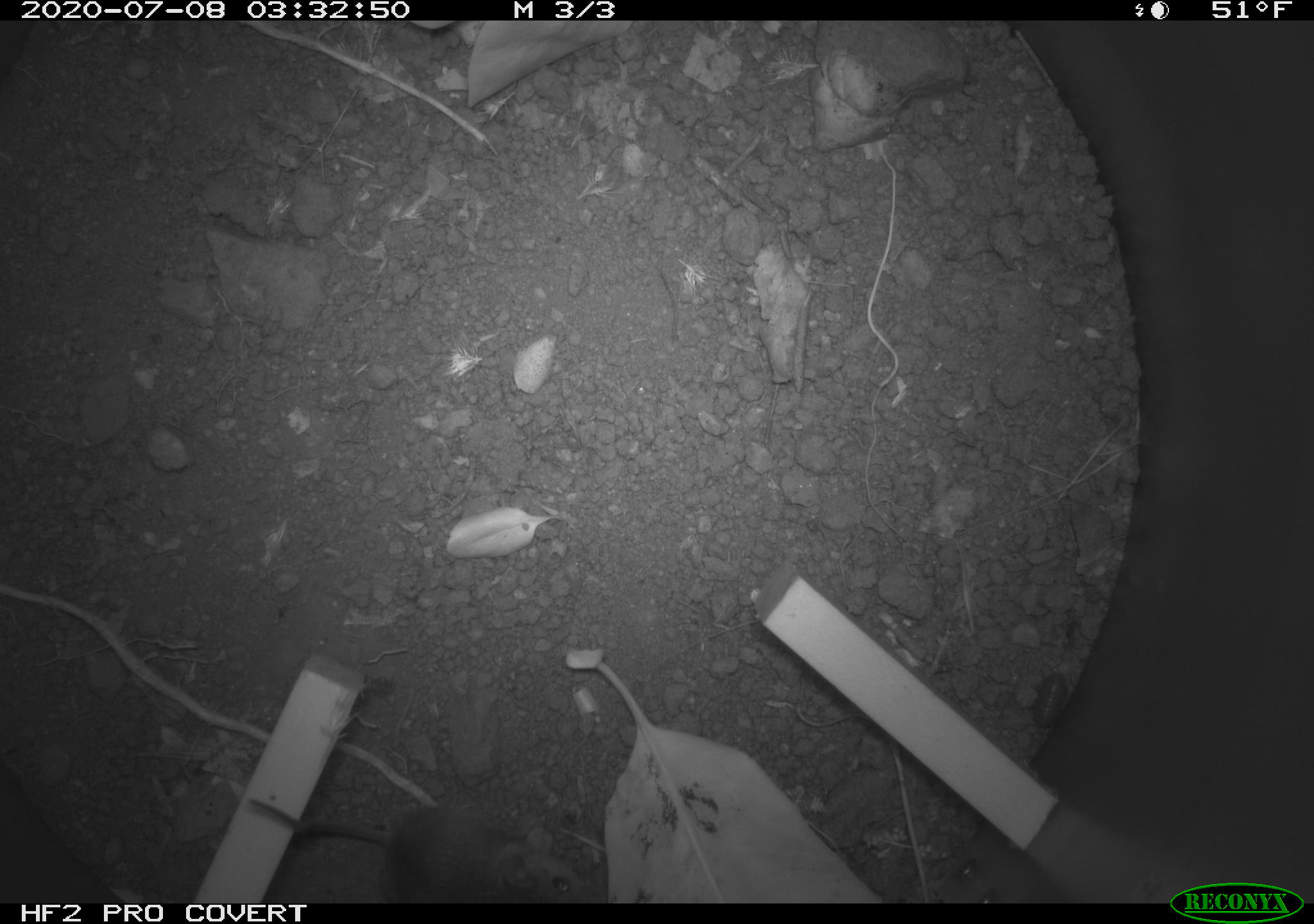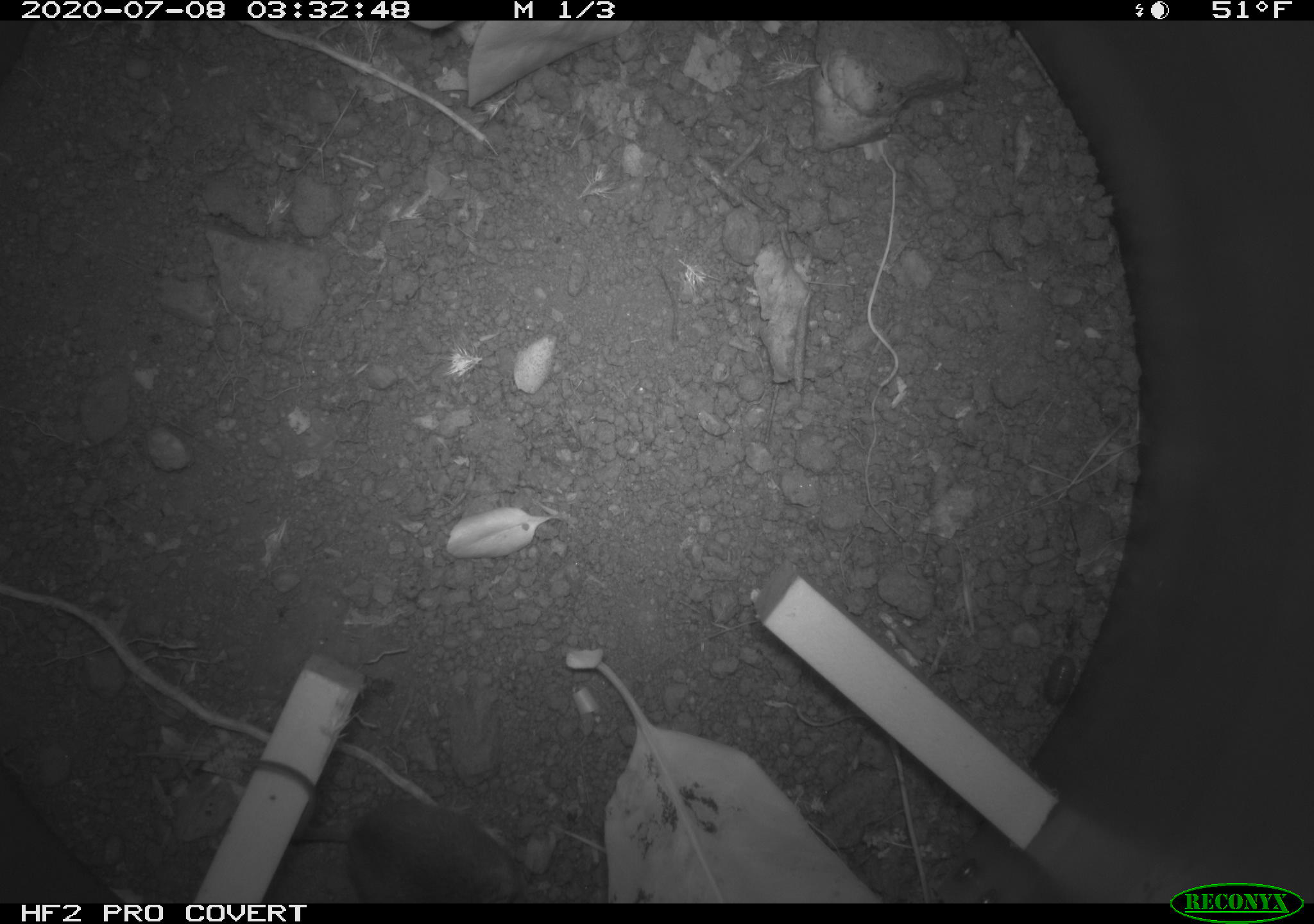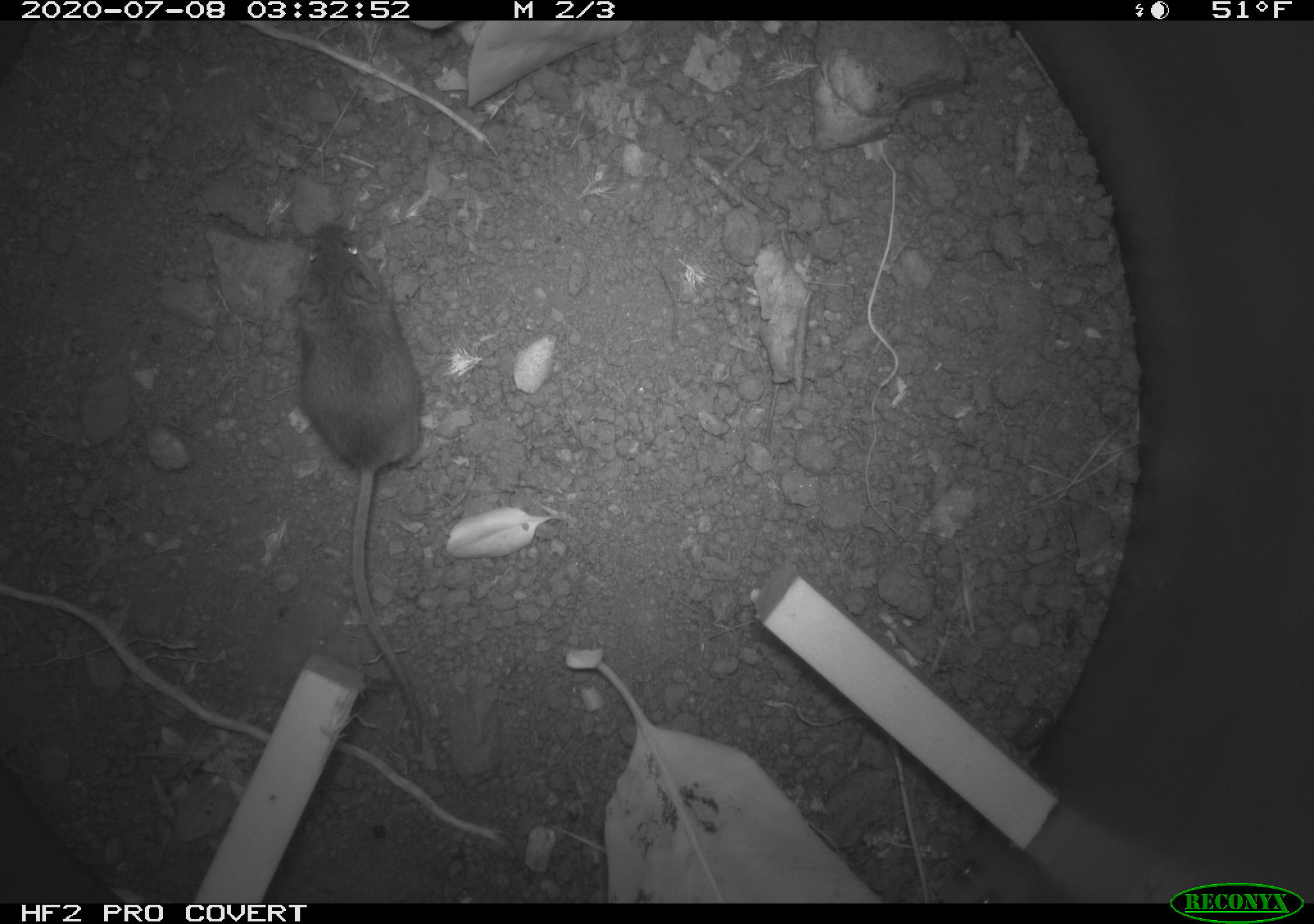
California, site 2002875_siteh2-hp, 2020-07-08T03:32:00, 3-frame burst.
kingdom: Animalia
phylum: Chordata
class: Mammalia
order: Rodentia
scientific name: Rodentia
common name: rodent